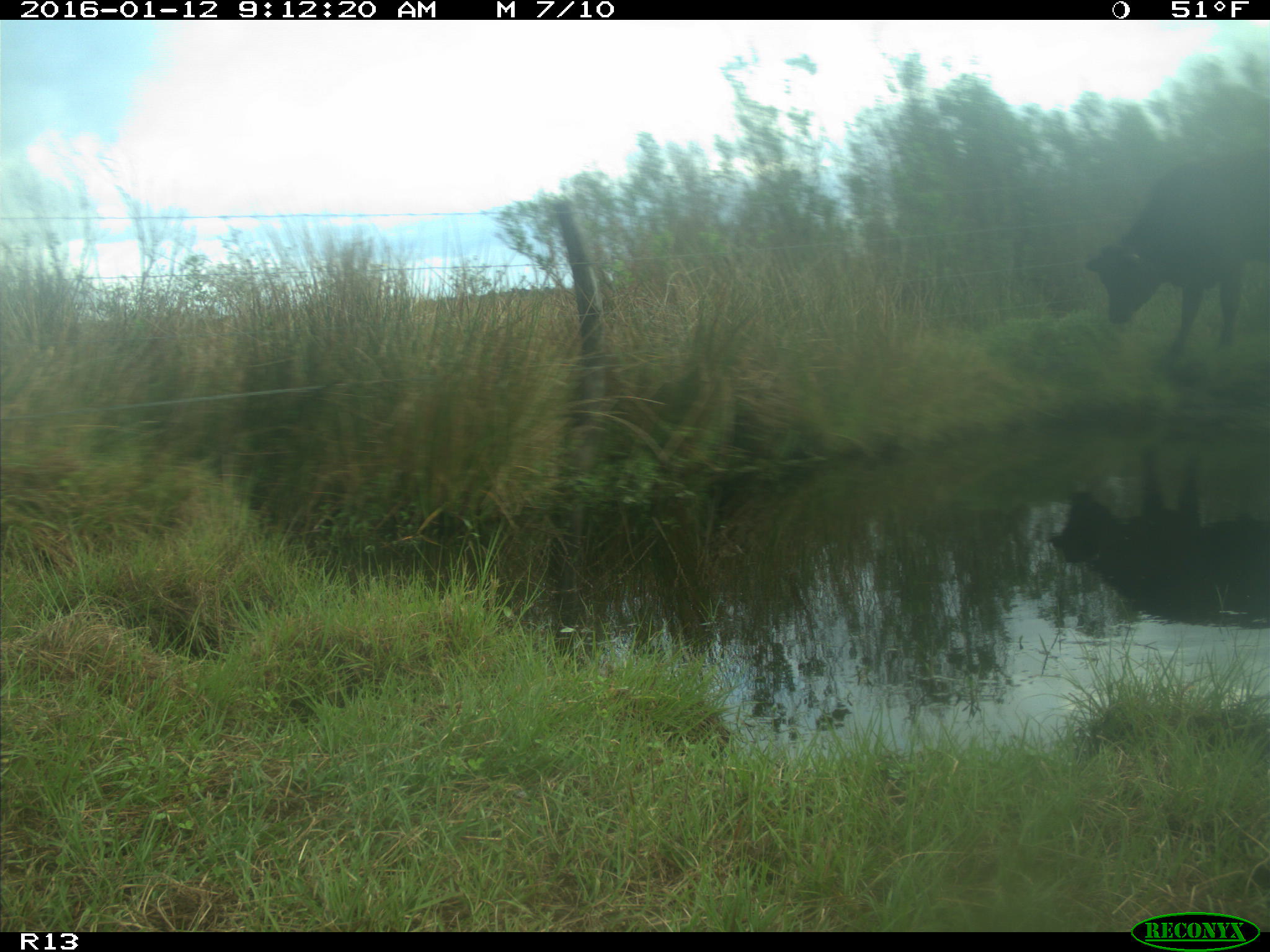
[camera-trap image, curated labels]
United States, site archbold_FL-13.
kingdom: Animalia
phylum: Chordata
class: Mammalia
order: Artiodactyla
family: Bovidae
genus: Bos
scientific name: Bos taurus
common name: domestic cow